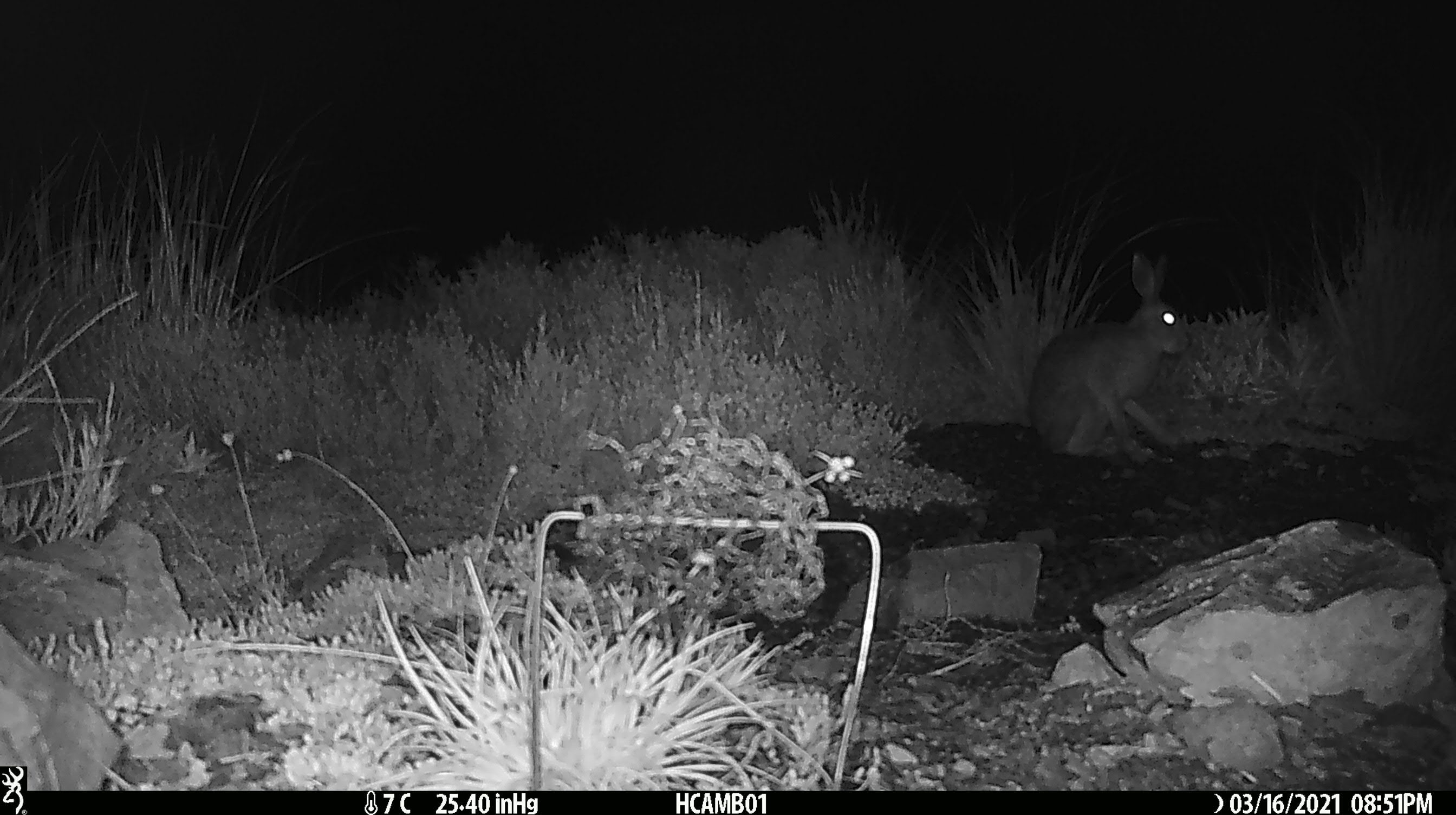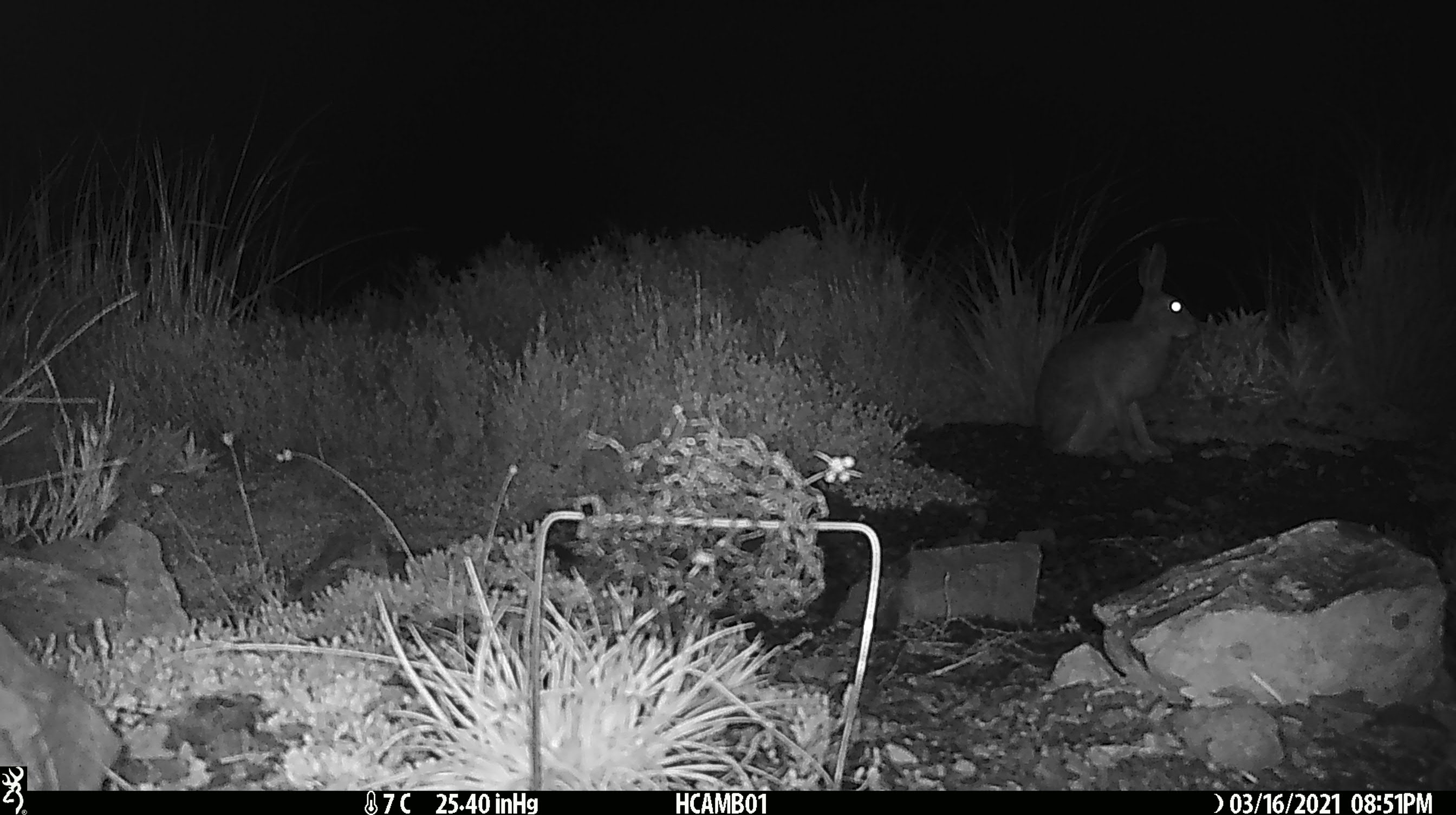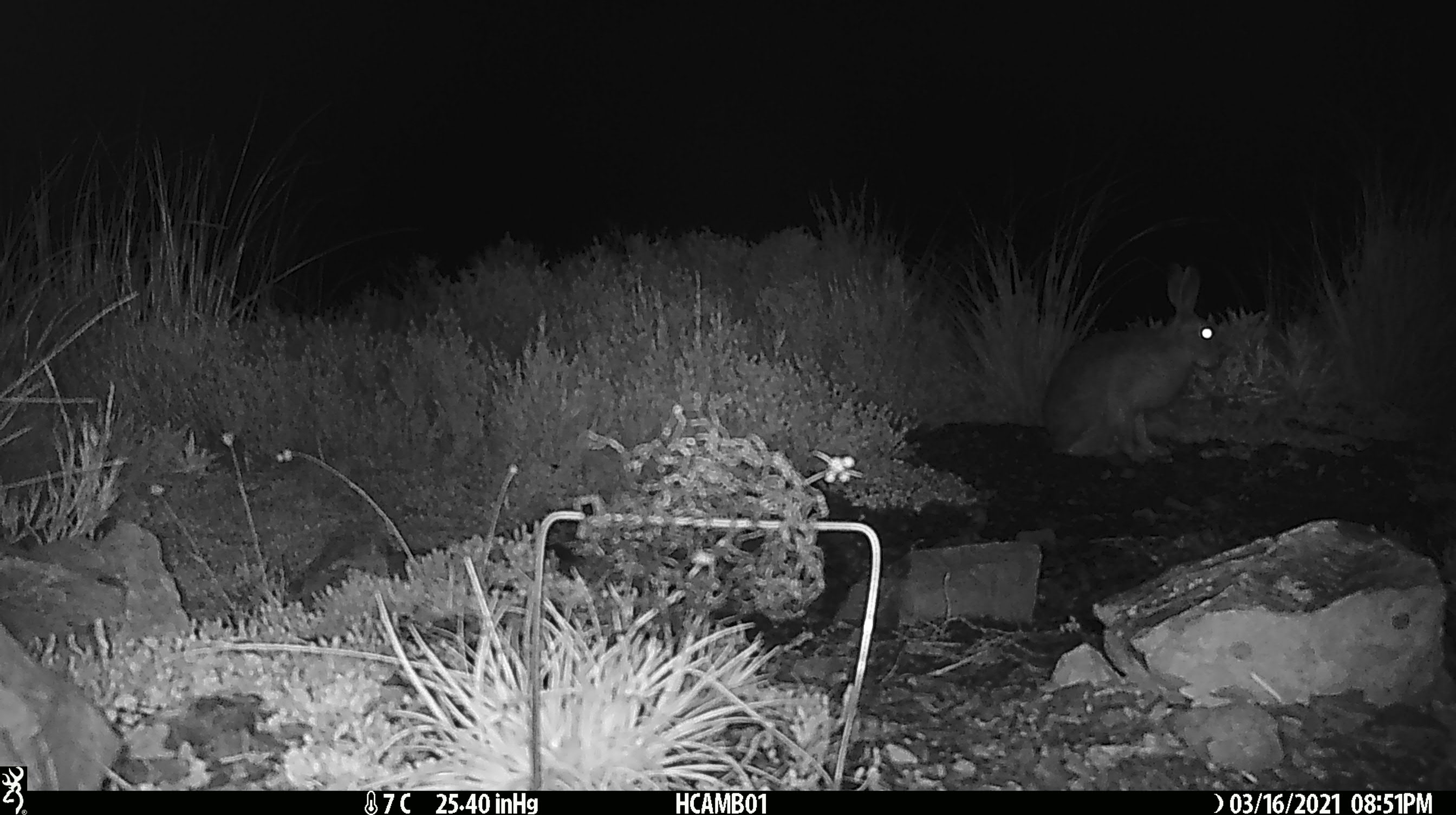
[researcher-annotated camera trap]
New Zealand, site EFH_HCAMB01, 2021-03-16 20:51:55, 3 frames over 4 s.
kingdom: Animalia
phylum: Chordata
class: Mammalia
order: Lagomorpha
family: Leporidae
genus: Lepus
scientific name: Lepus europaeus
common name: brown hare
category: hare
Hare (brown hare) (Lepus europaeus).